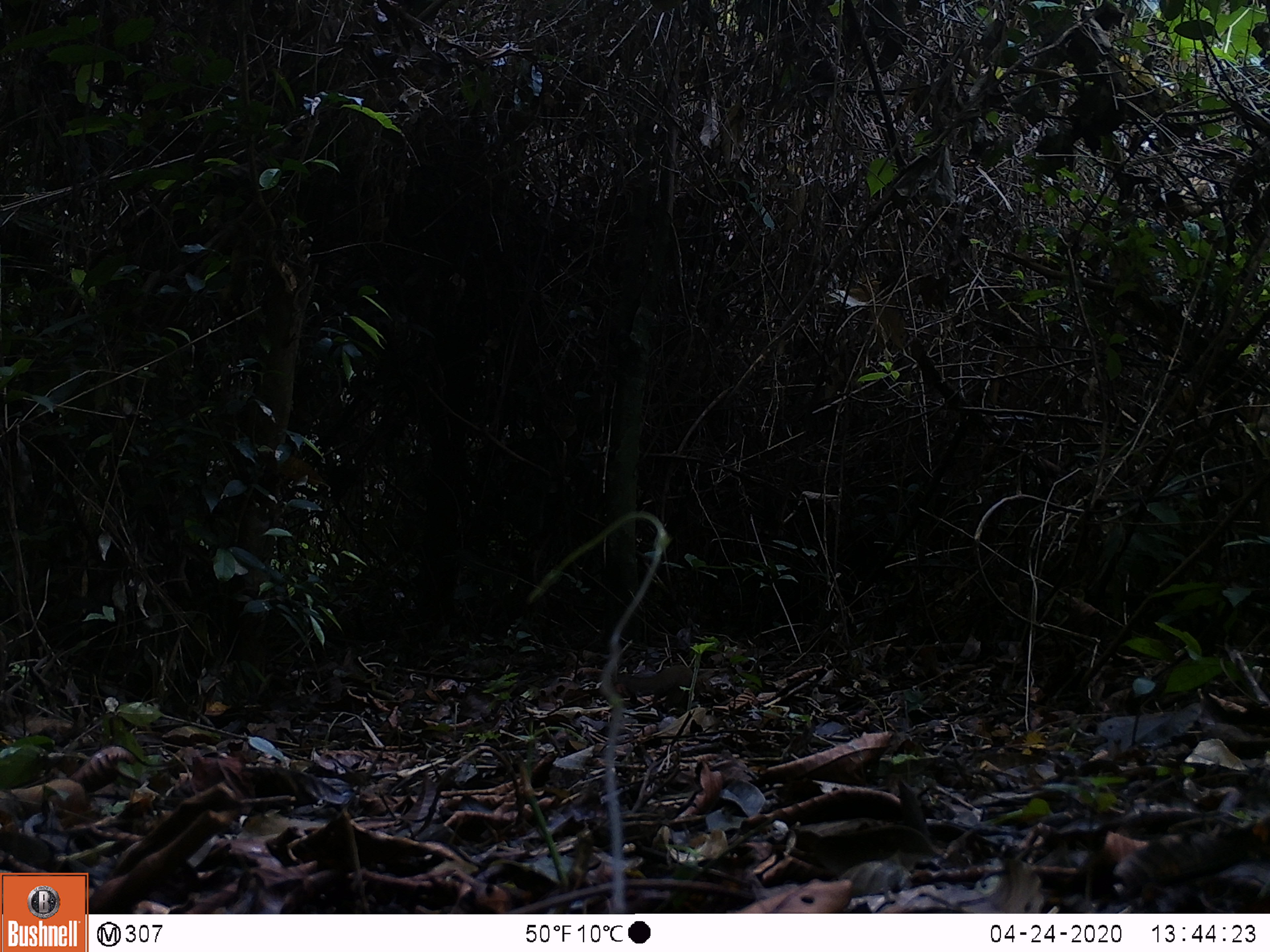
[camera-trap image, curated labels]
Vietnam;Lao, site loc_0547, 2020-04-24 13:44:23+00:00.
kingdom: Animalia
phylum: Chordata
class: Mammalia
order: Scandentia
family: Tupaiidae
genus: Tupaia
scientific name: Tupaia belangeri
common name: northern treeshrew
Northern treeshrew (Tupaia belangeri). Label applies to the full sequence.